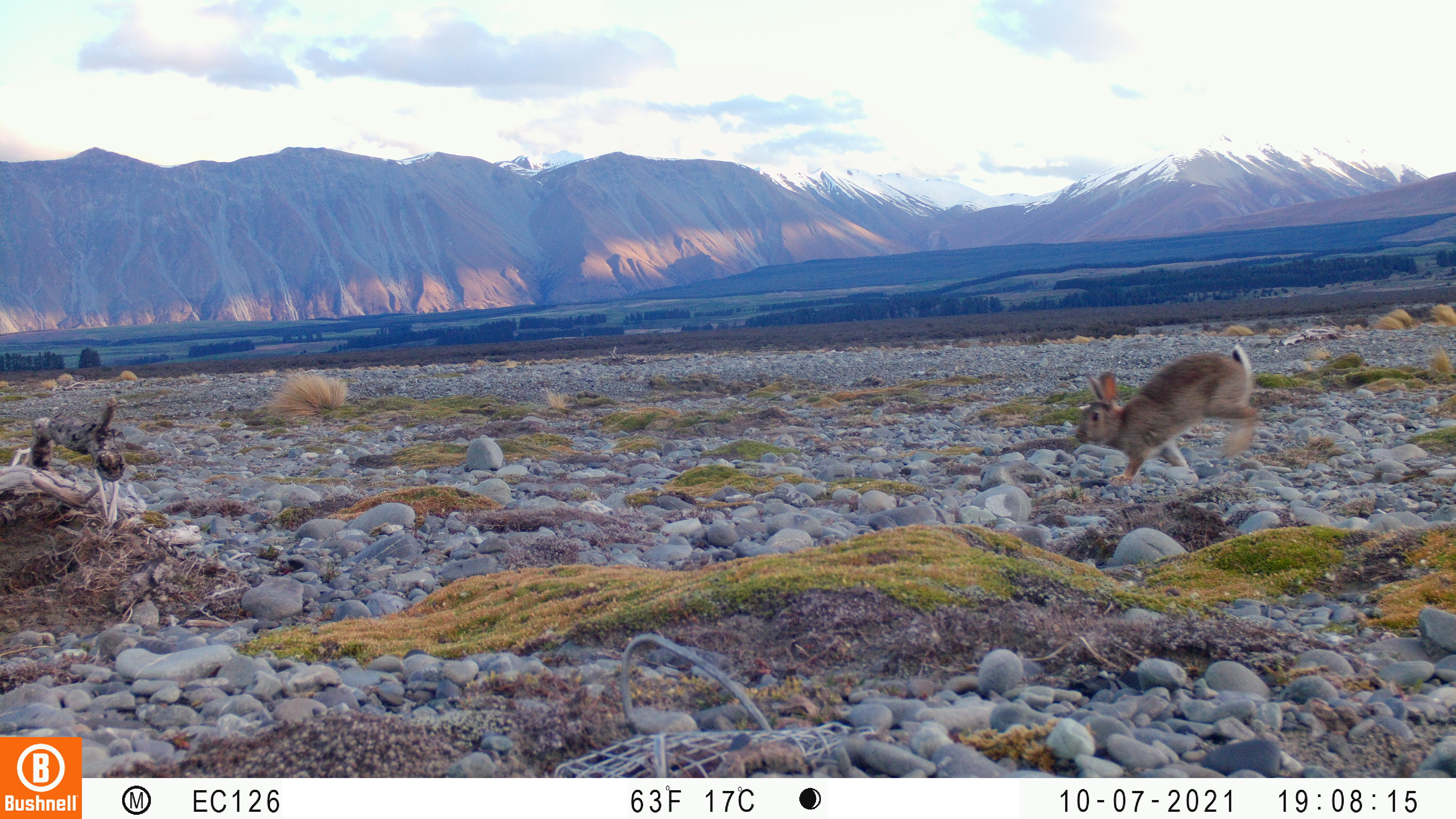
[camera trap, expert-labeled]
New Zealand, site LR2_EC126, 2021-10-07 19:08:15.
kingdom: Animalia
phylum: Chordata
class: Mammalia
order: Lagomorpha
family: Leporidae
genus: Oryctolagus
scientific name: Oryctolagus cuniculus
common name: european rabbit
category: rabbit